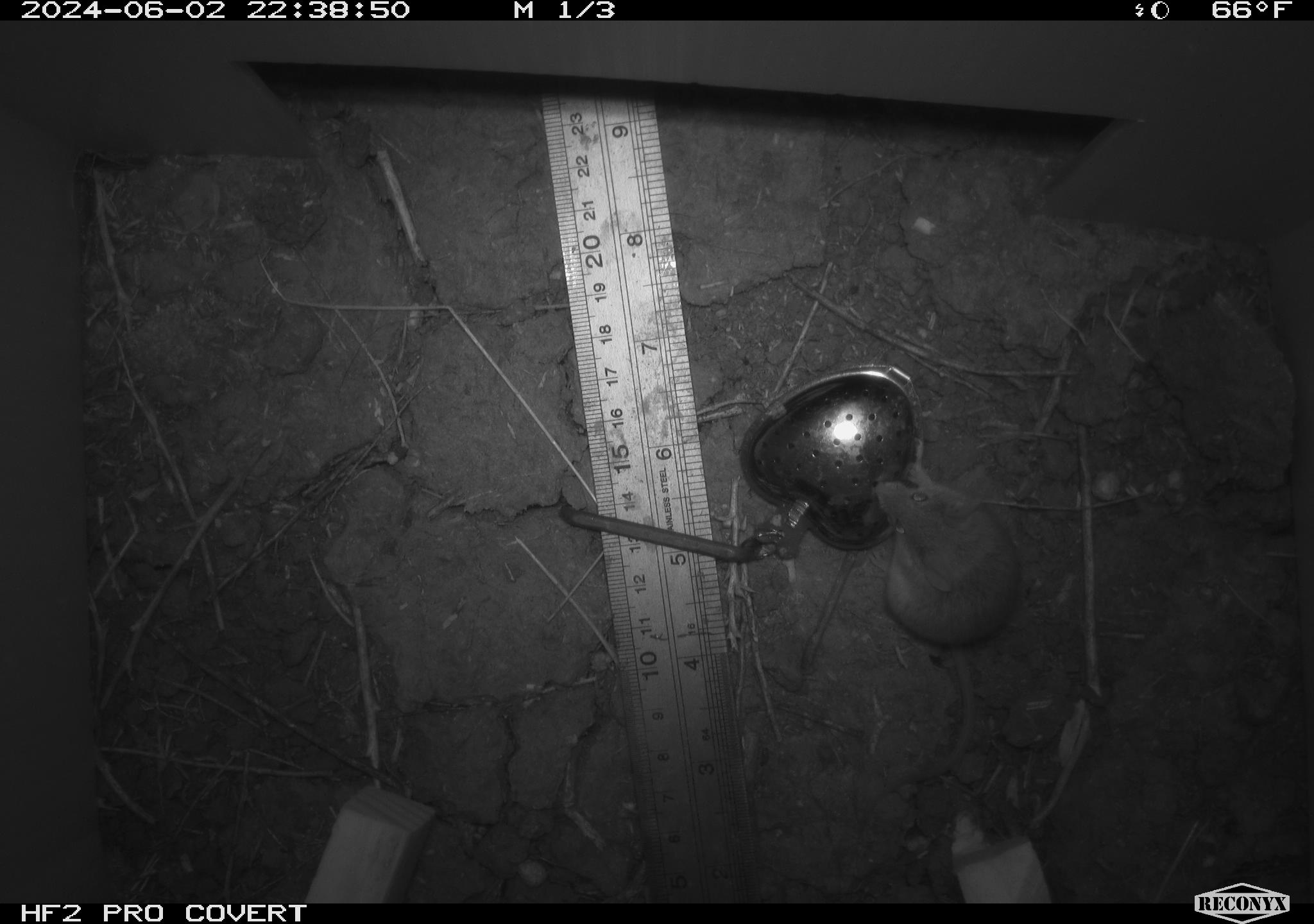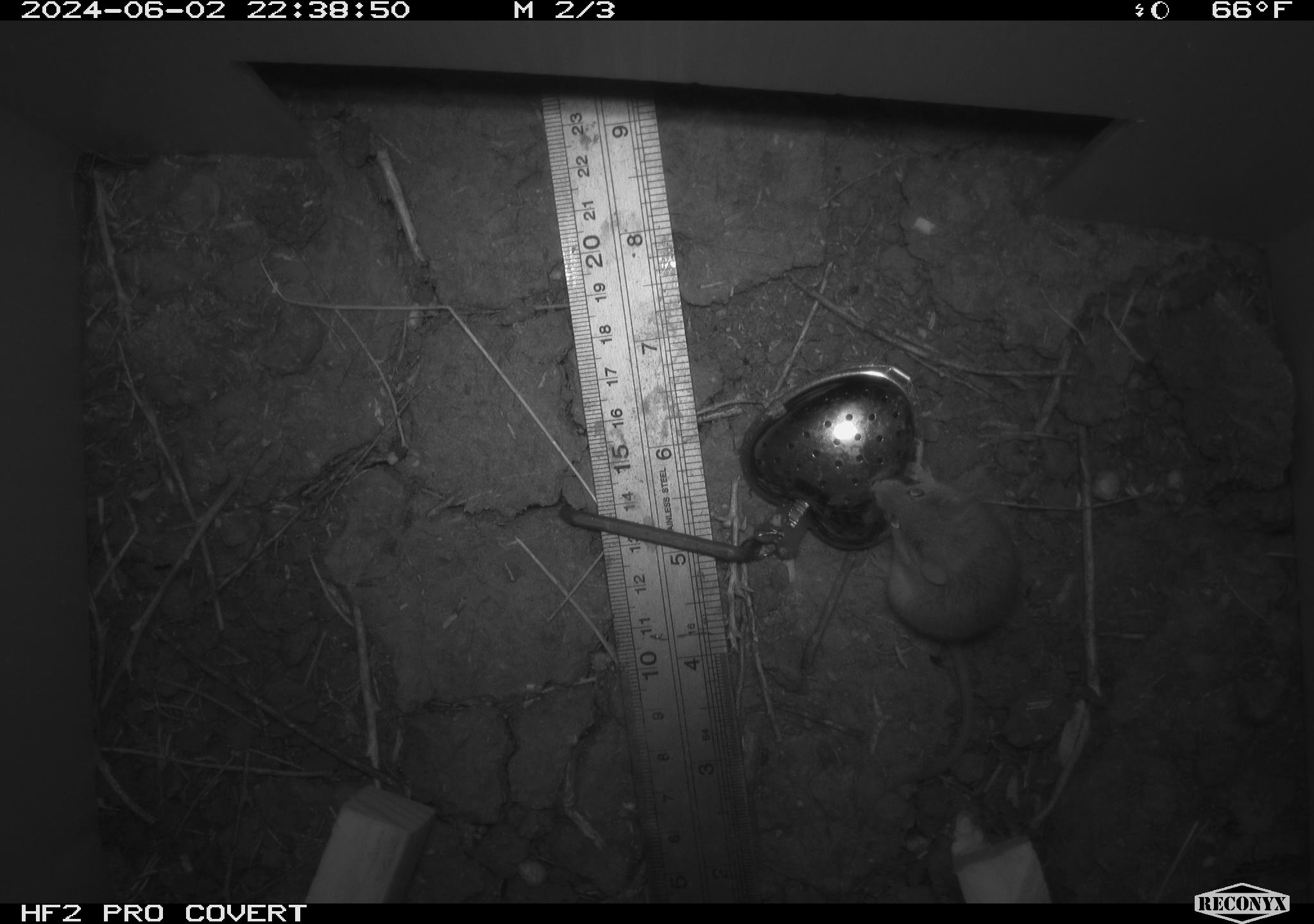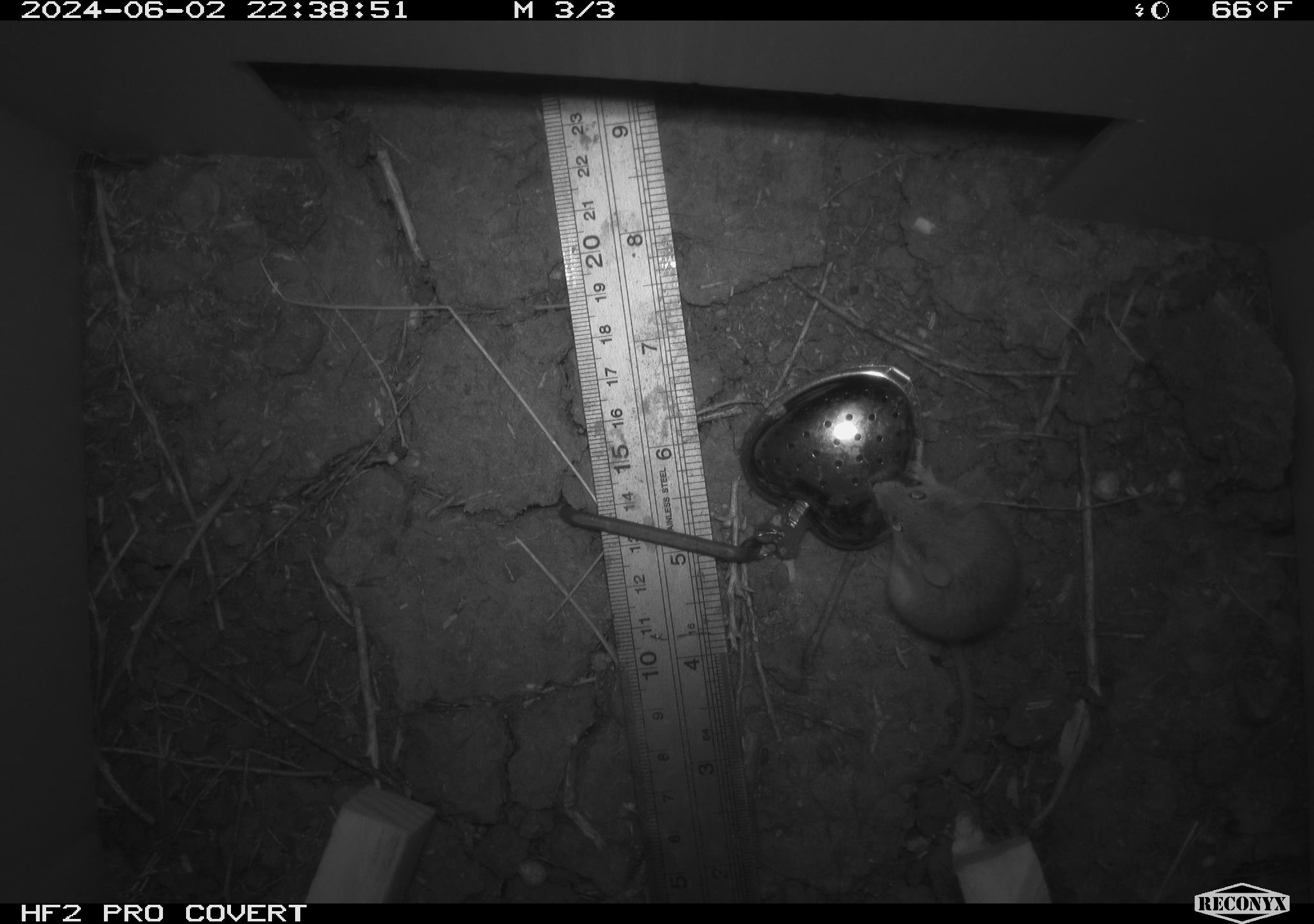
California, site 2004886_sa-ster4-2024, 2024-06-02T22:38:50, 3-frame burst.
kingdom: Animalia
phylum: Chordata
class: Mammalia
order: Rodentia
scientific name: Rodentia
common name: mouse species